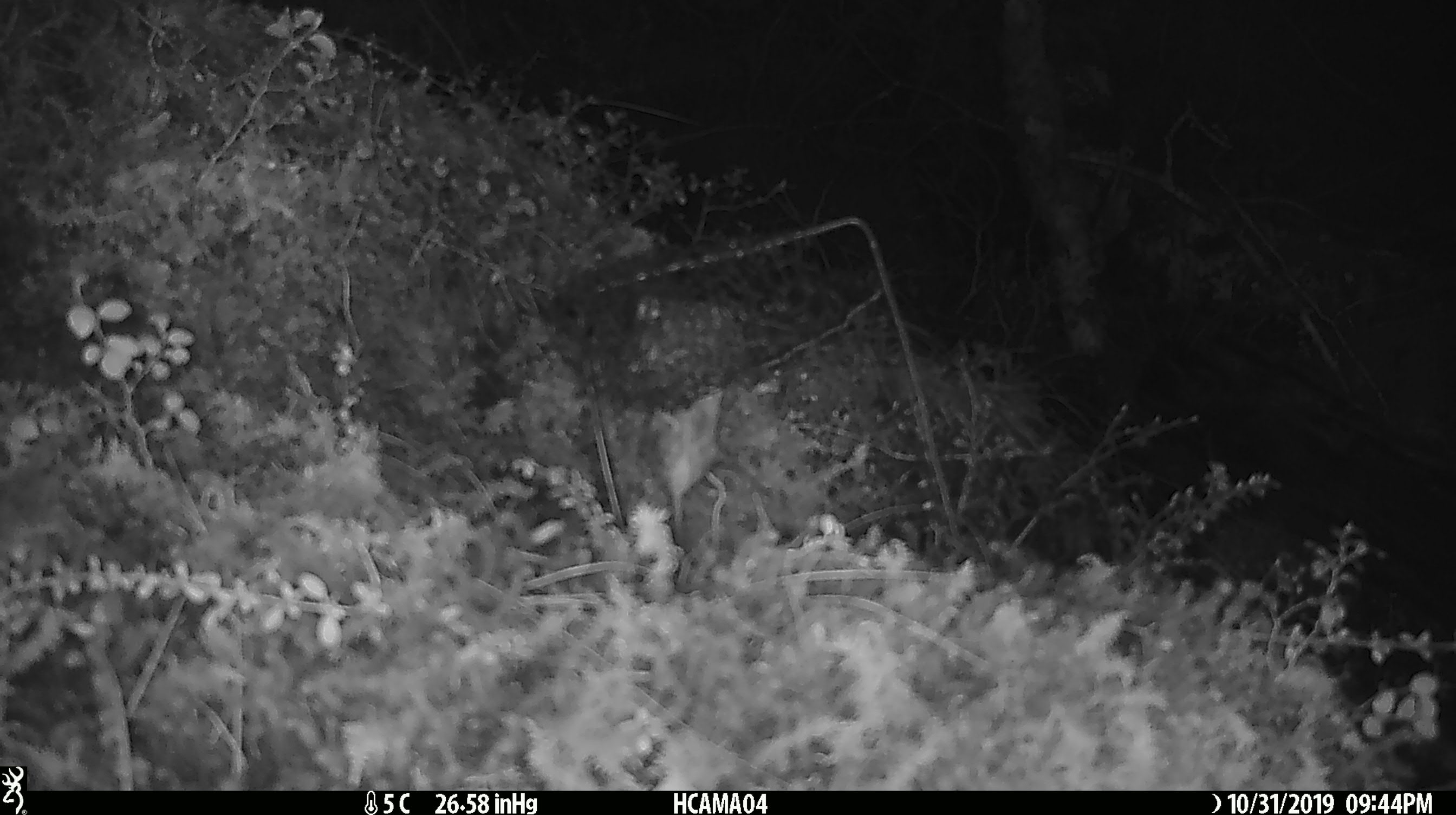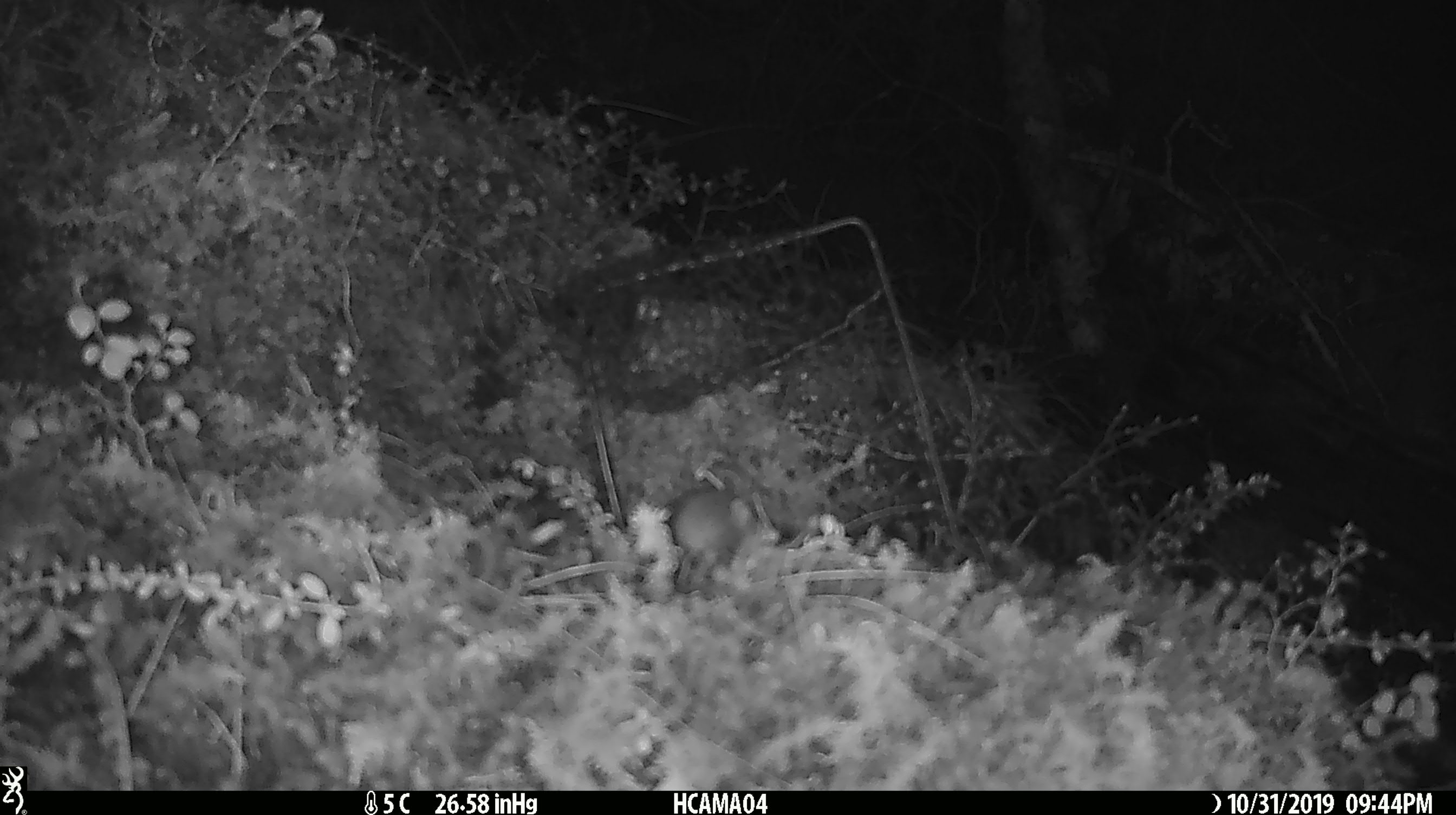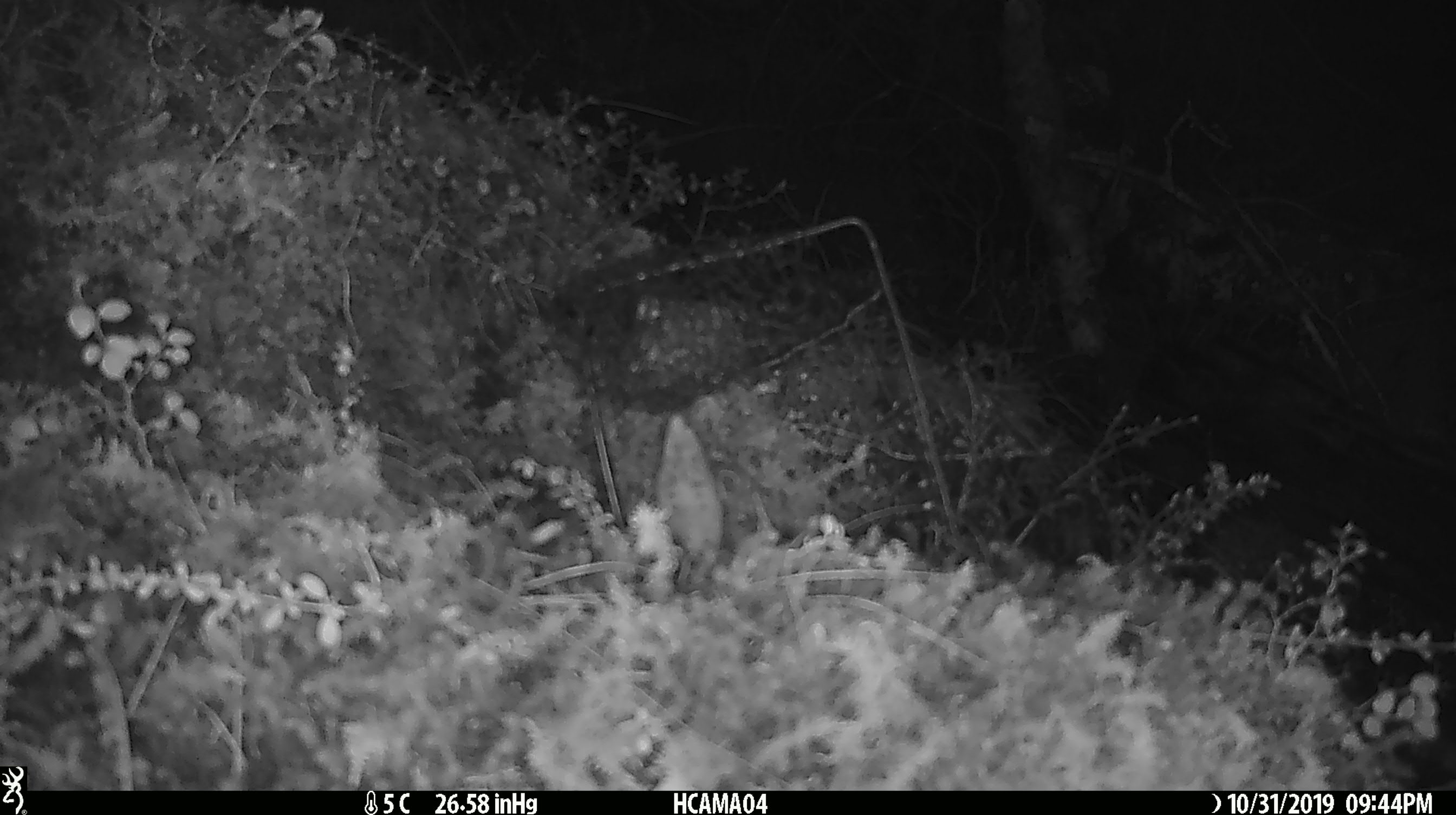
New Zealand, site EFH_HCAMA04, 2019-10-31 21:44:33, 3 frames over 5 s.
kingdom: Animalia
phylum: Chordata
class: Mammalia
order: Rodentia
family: Muridae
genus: Mus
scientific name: Mus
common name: mouse